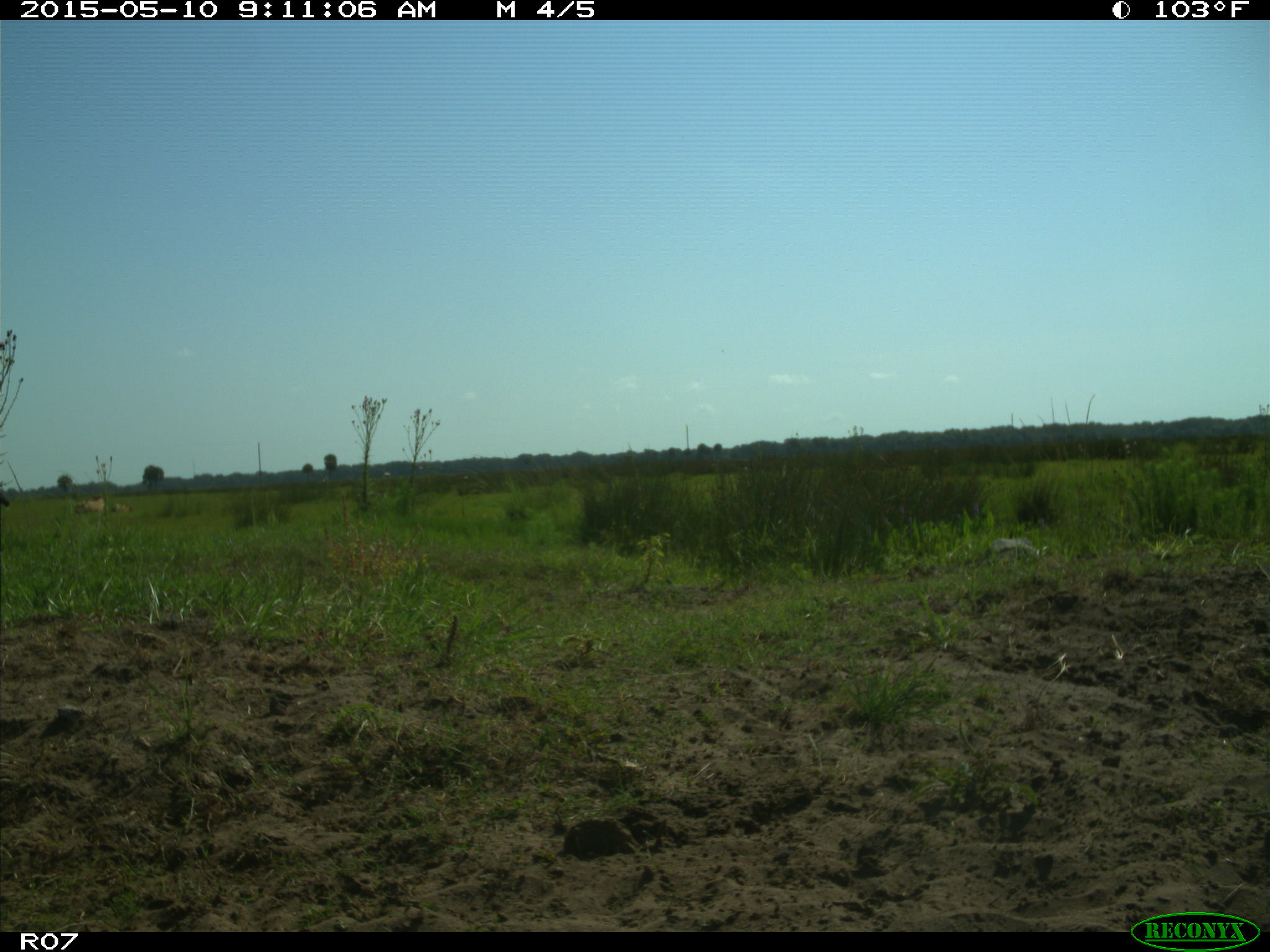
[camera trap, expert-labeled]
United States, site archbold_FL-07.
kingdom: Animalia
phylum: Chordata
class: Mammalia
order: Artiodactyla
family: Bovidae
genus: Bos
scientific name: Bos taurus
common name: domestic cow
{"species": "Bos taurus (domestic cow)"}